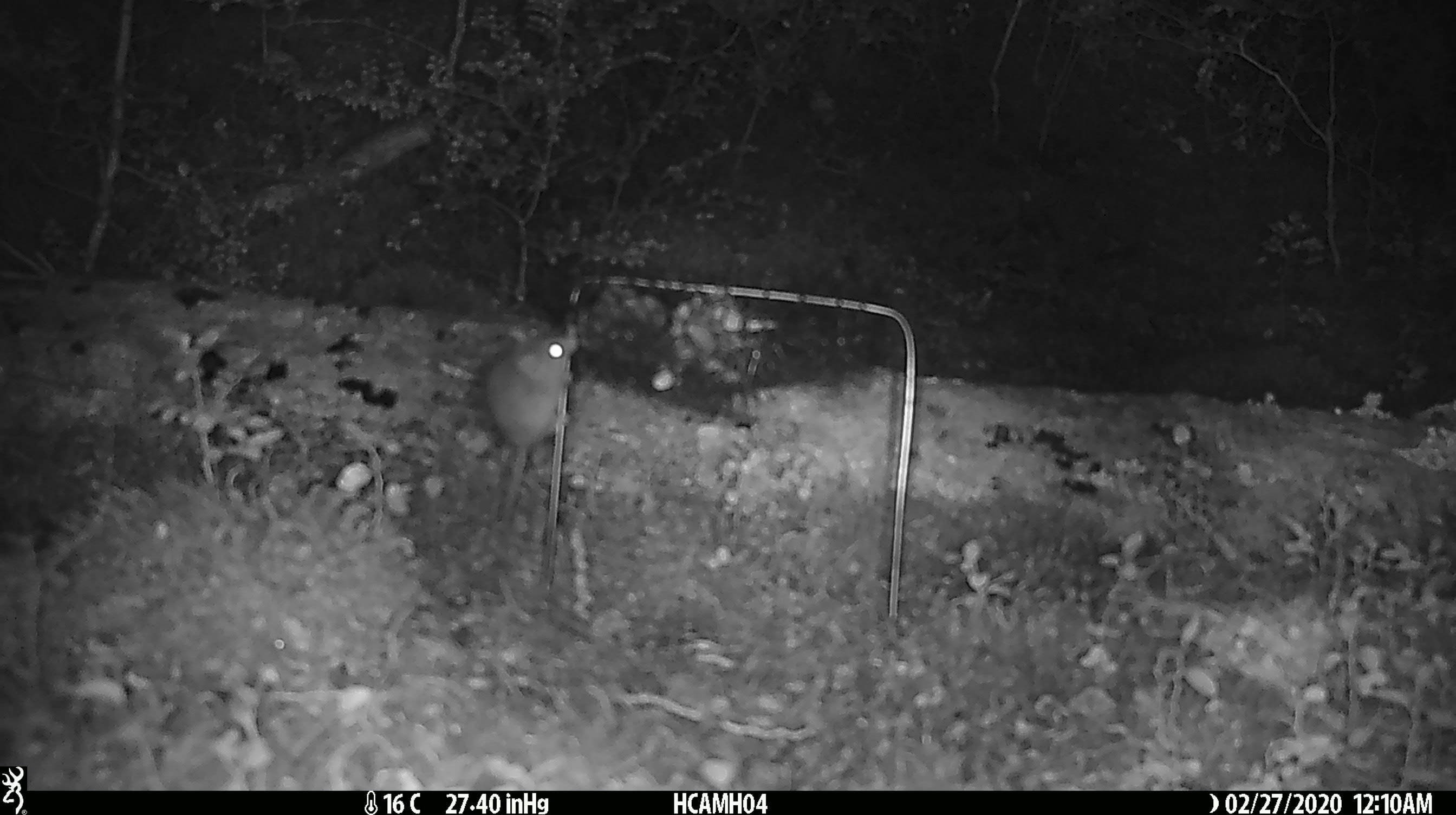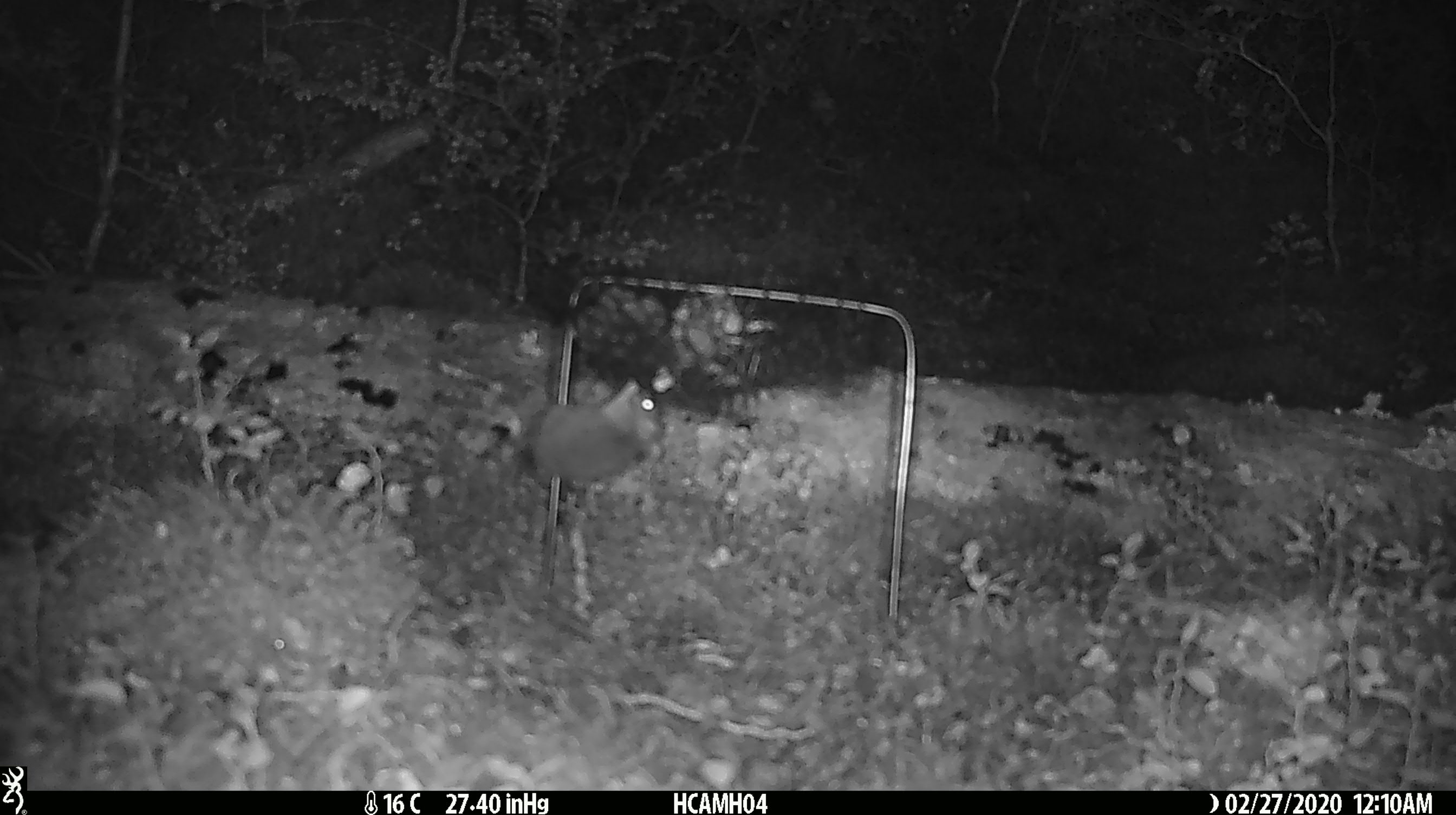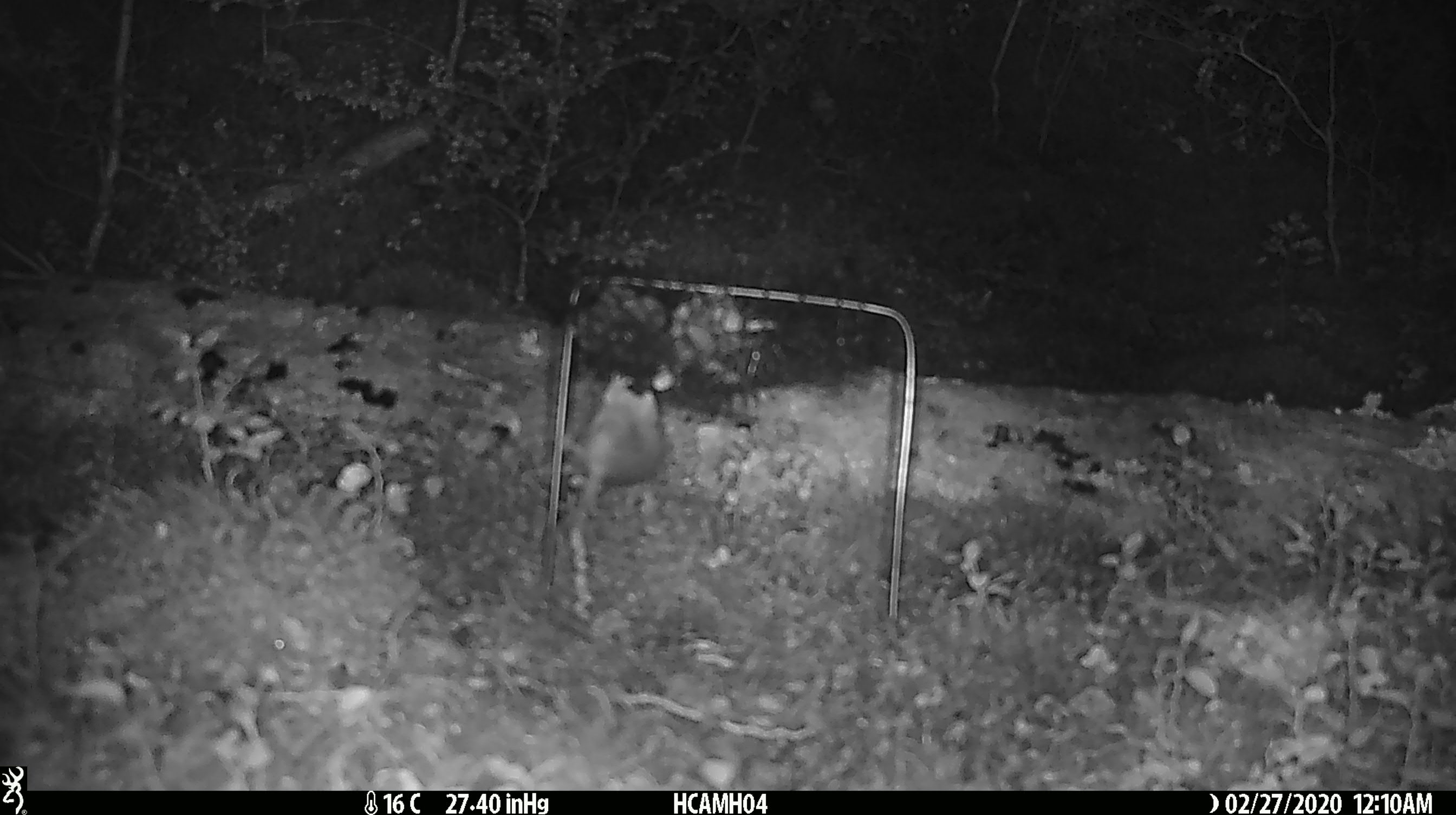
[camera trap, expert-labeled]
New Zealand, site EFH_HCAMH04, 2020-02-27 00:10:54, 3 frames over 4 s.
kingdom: Animalia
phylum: Chordata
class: Mammalia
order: Rodentia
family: Muridae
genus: Mus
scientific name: Mus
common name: mouse